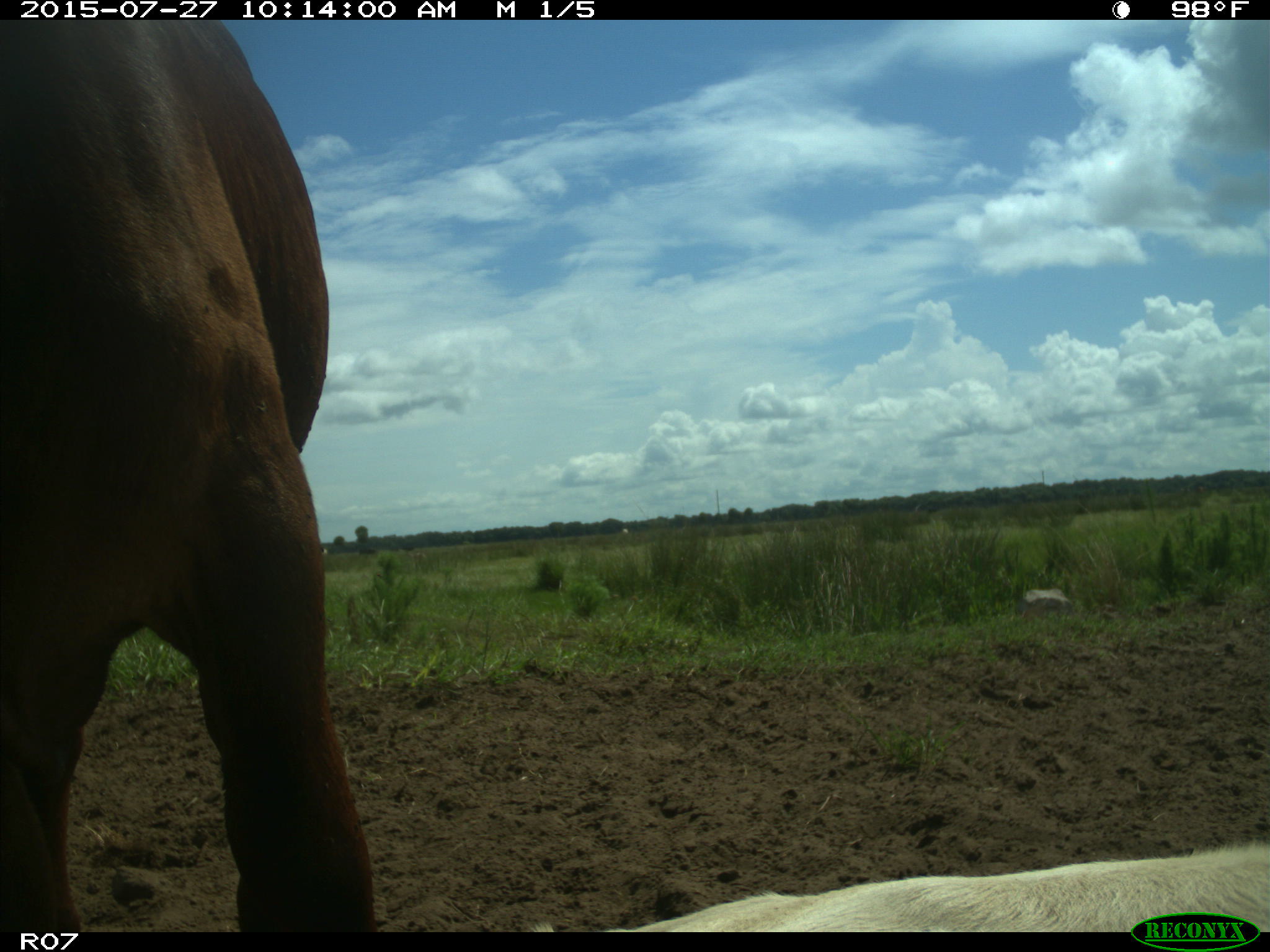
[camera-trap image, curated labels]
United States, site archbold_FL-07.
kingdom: Animalia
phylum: Chordata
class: Mammalia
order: Artiodactyla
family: Bovidae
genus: Bos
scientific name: Bos taurus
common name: domestic cow